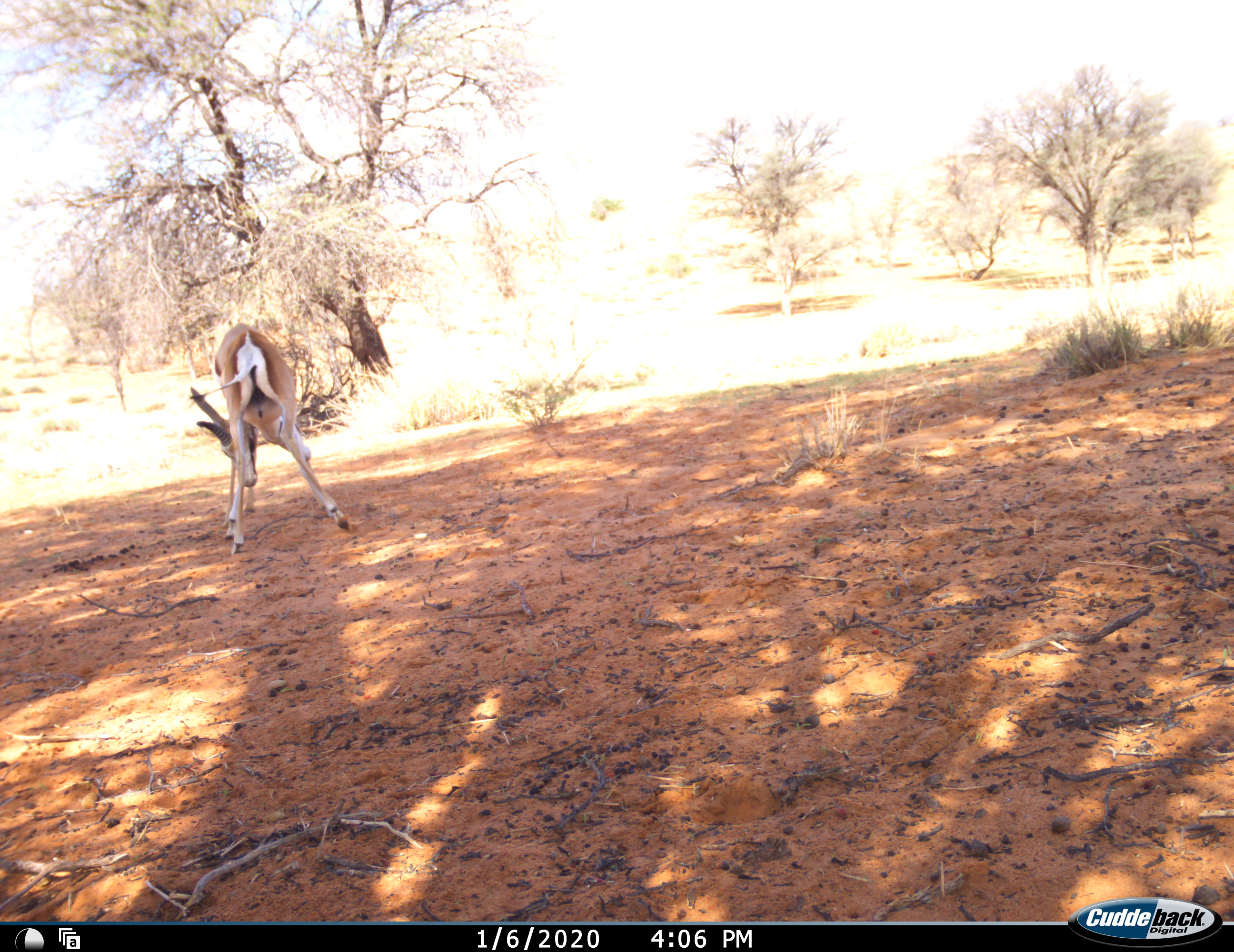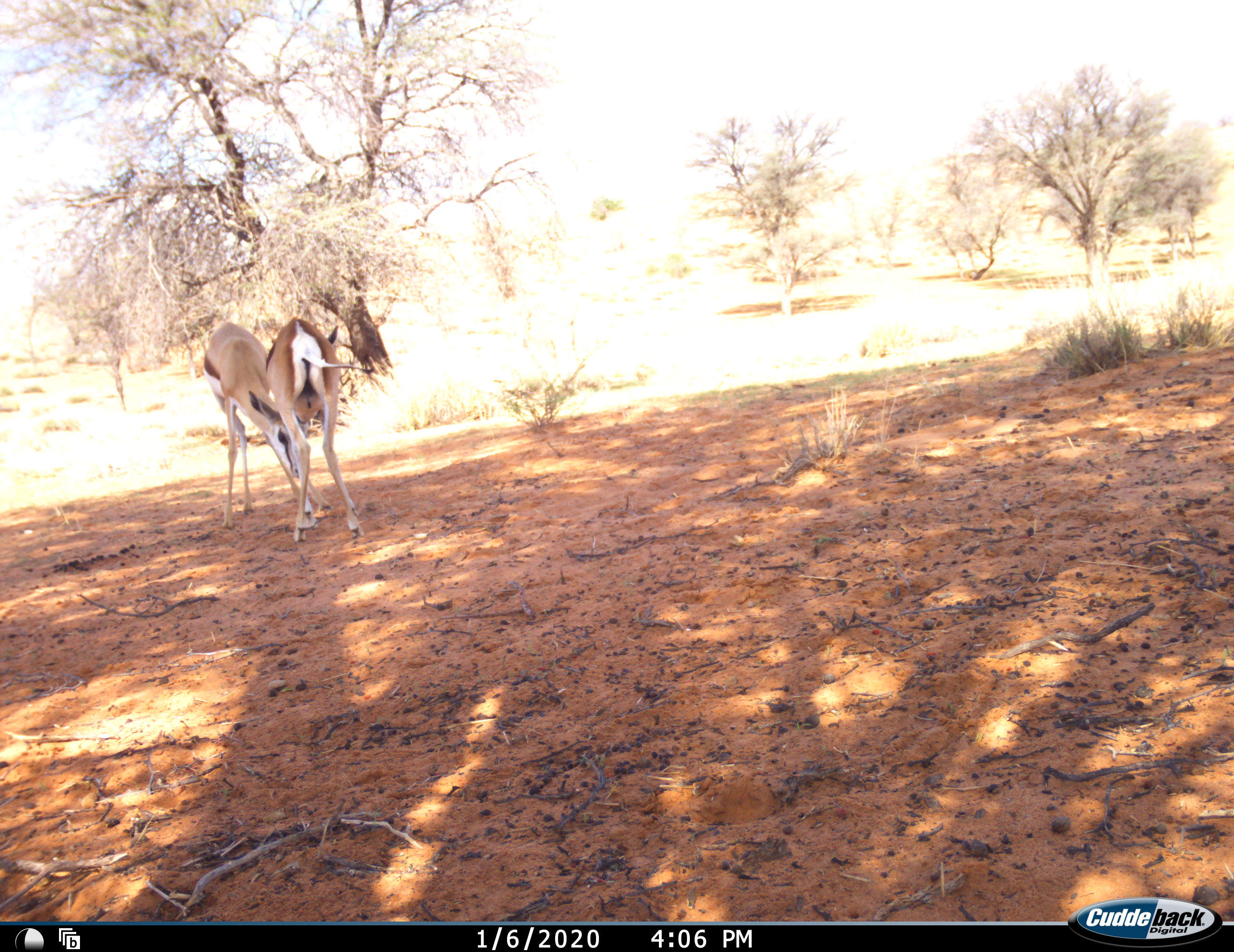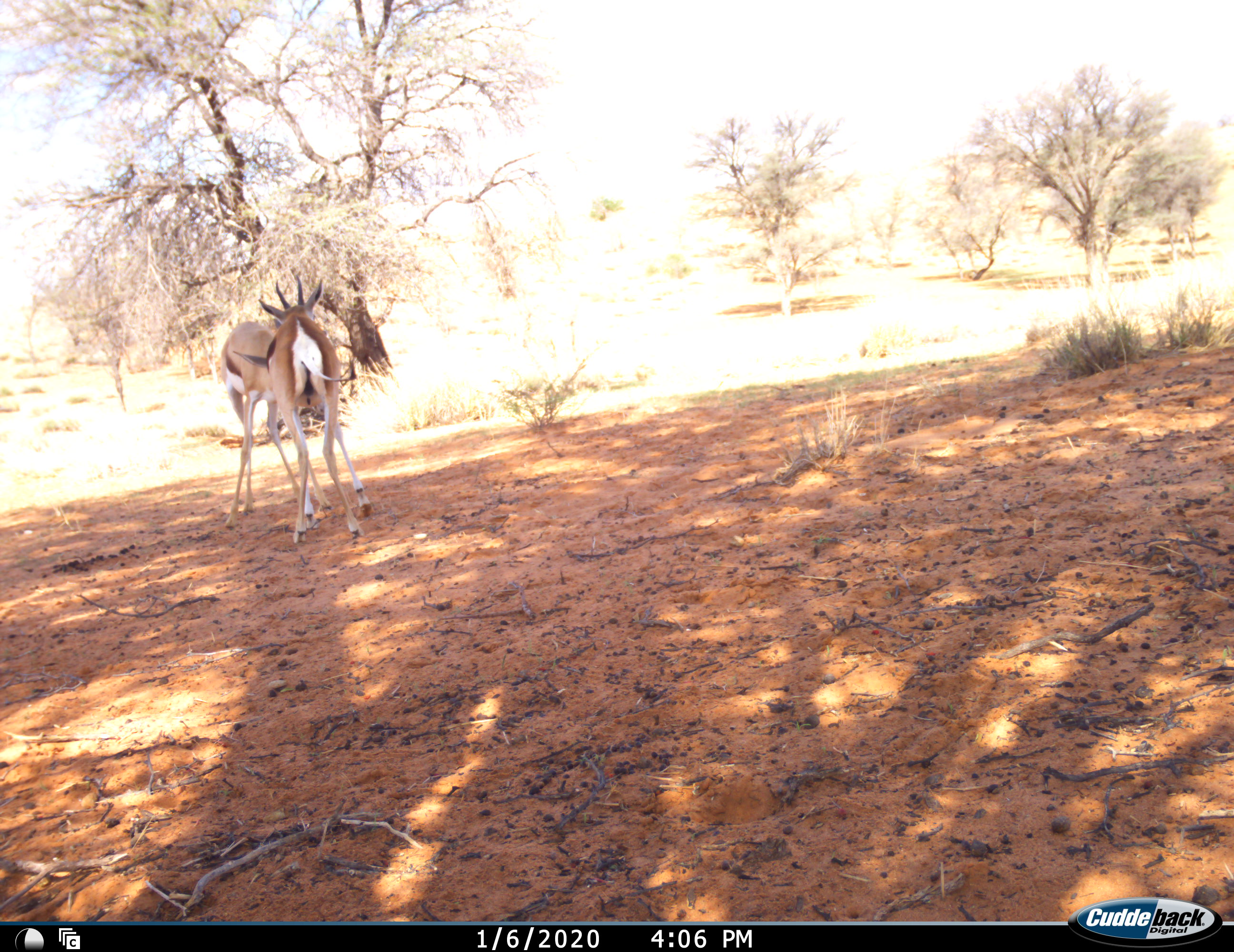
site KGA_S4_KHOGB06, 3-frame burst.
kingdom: Animalia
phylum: Chordata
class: Mammalia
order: Artiodactyla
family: Bovidae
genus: Antidorcas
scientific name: Antidorcas marsupialis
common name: springbok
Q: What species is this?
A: Springbok (Antidorcas marsupialis).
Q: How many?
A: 2.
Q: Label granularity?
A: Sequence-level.